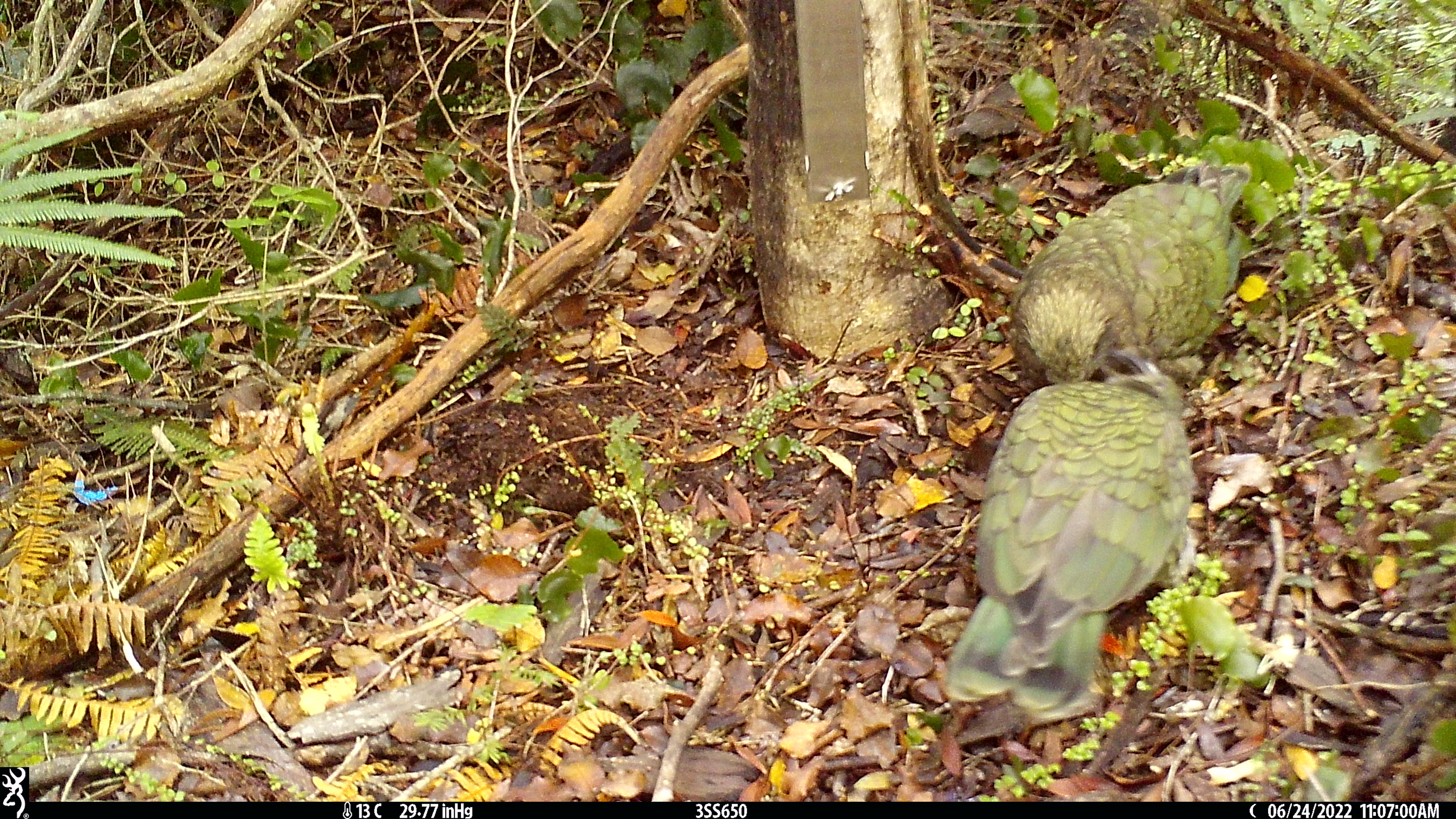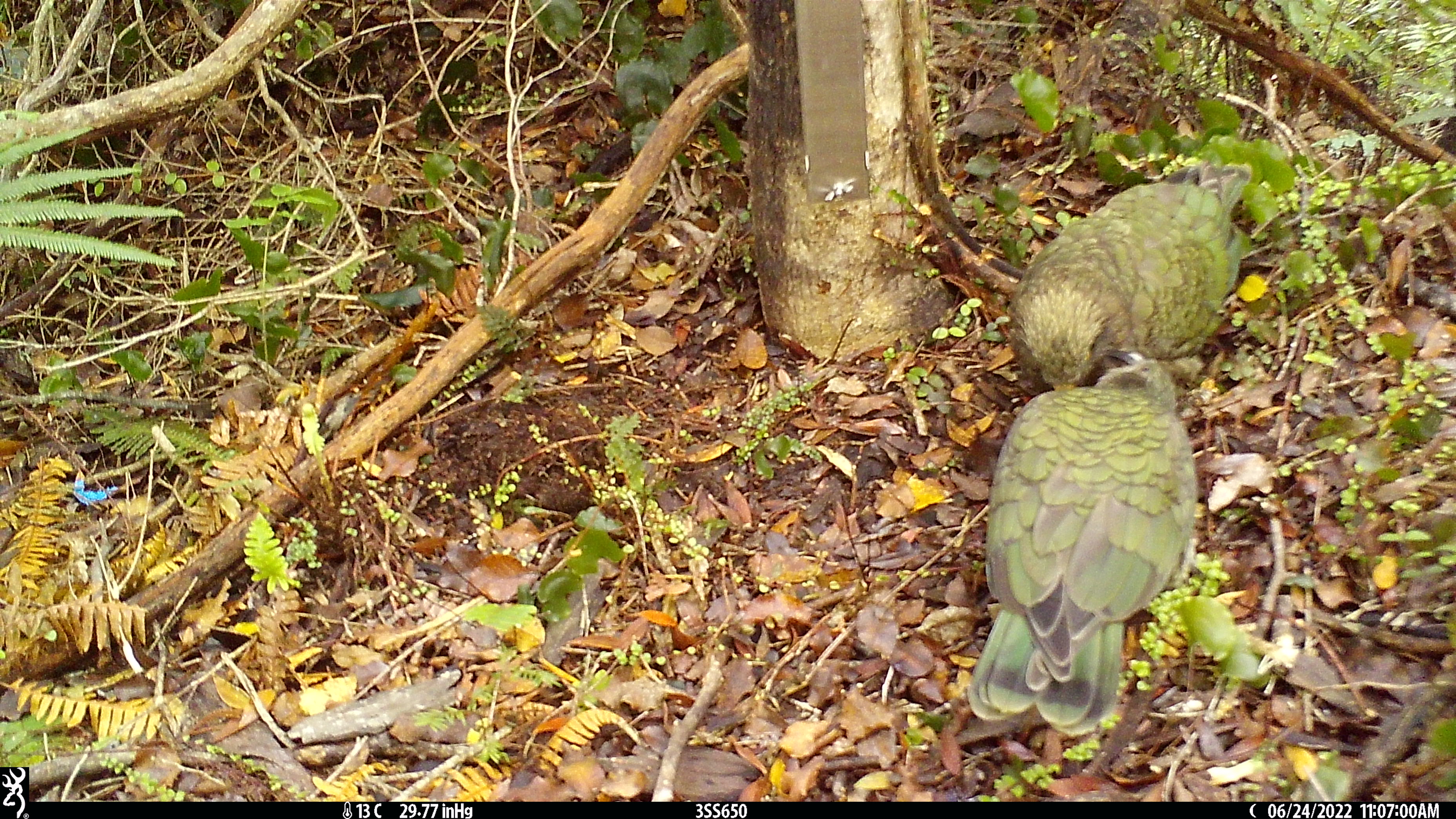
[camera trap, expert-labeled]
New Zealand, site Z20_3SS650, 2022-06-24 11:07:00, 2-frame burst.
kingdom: Animalia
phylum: Chordata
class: Aves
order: Psittaciformes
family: Strigopidae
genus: Nestor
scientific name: Nestor notabilis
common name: kea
Kea (Nestor notabilis).